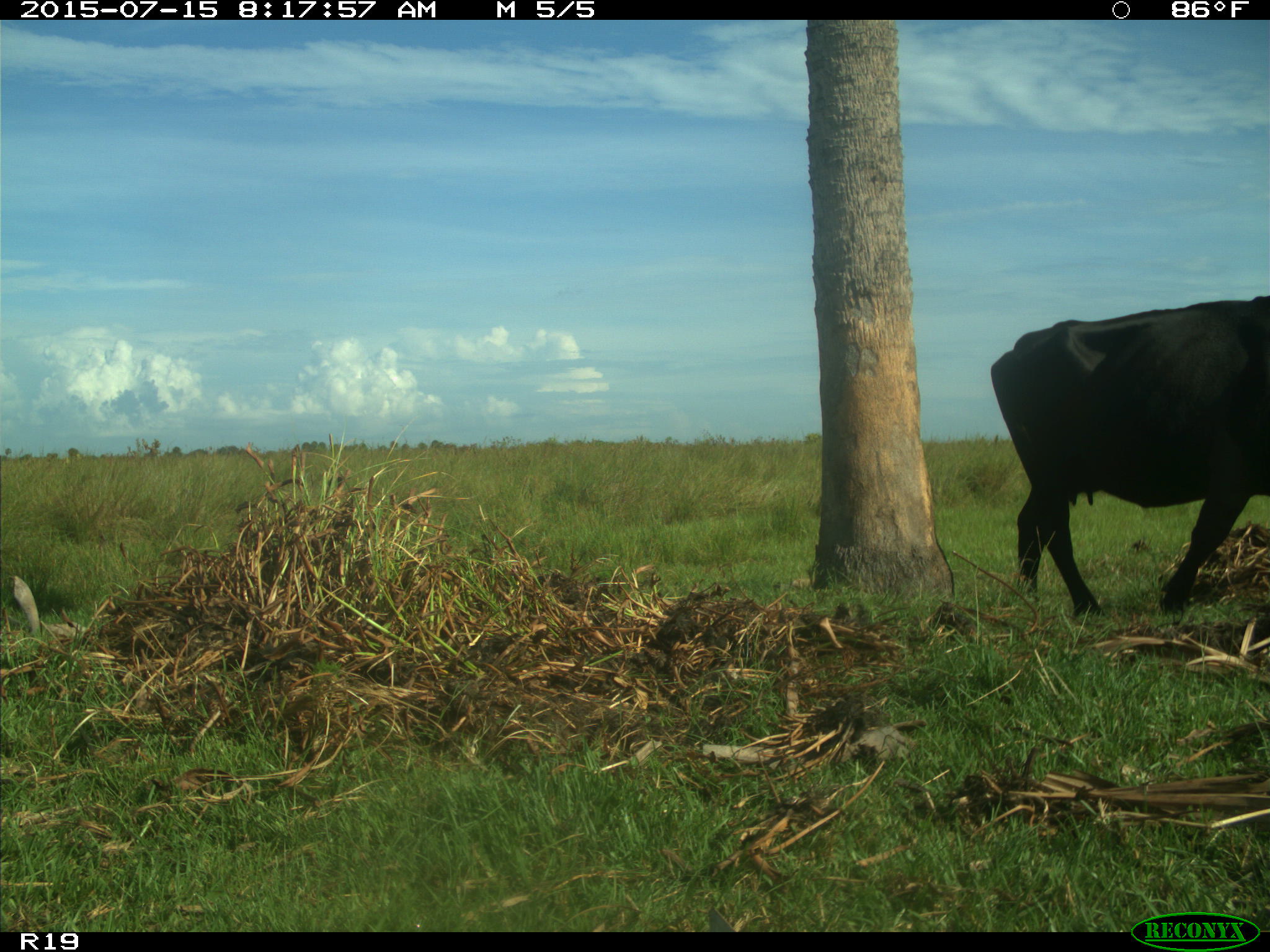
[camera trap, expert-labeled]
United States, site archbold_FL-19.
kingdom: Animalia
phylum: Chordata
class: Mammalia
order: Artiodactyla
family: Bovidae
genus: Bos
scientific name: Bos taurus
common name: domestic cow